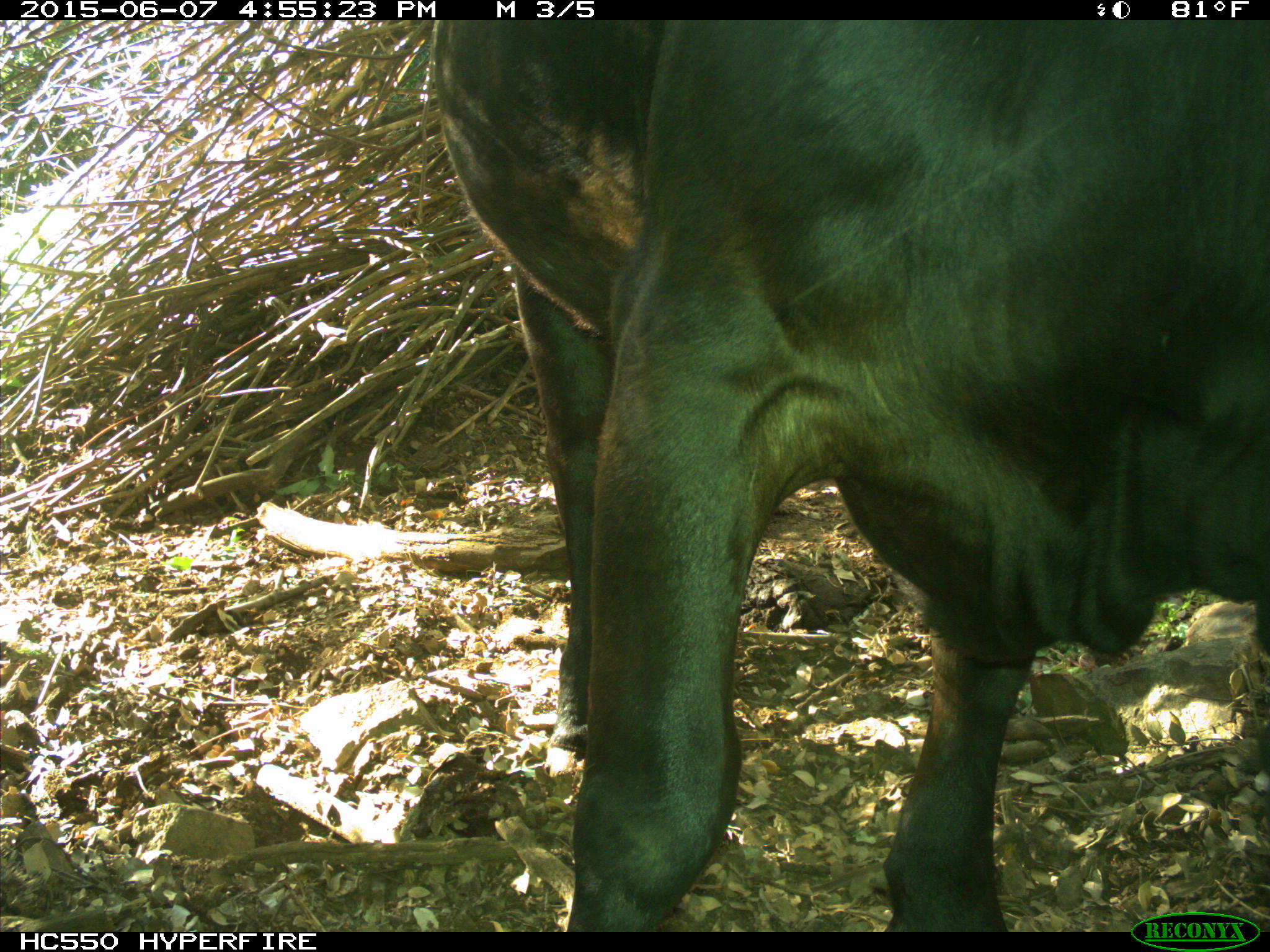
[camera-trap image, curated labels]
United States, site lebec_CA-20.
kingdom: Animalia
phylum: Chordata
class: Mammalia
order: Artiodactyla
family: Bovidae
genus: Bos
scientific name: Bos taurus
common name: domestic cow